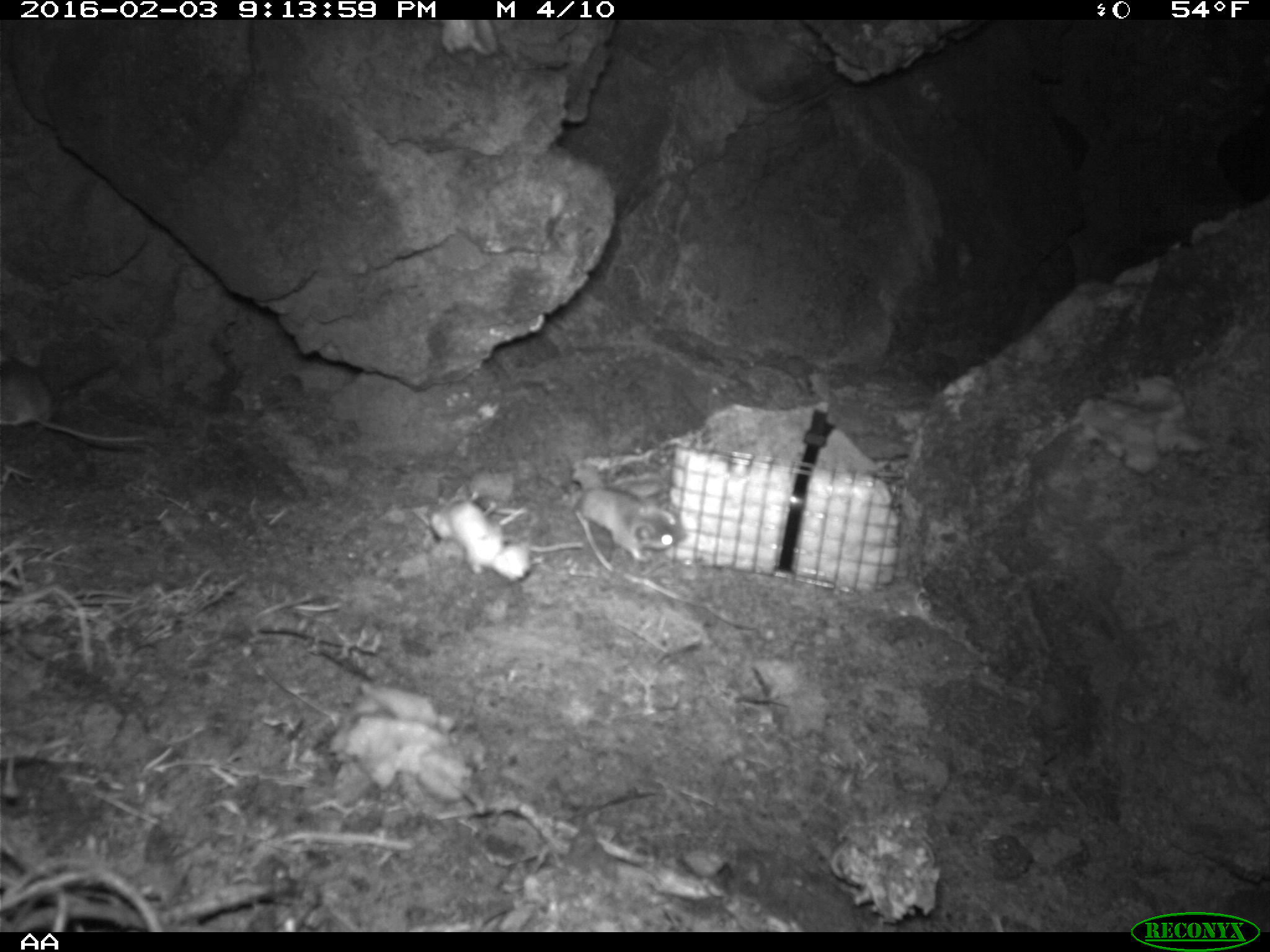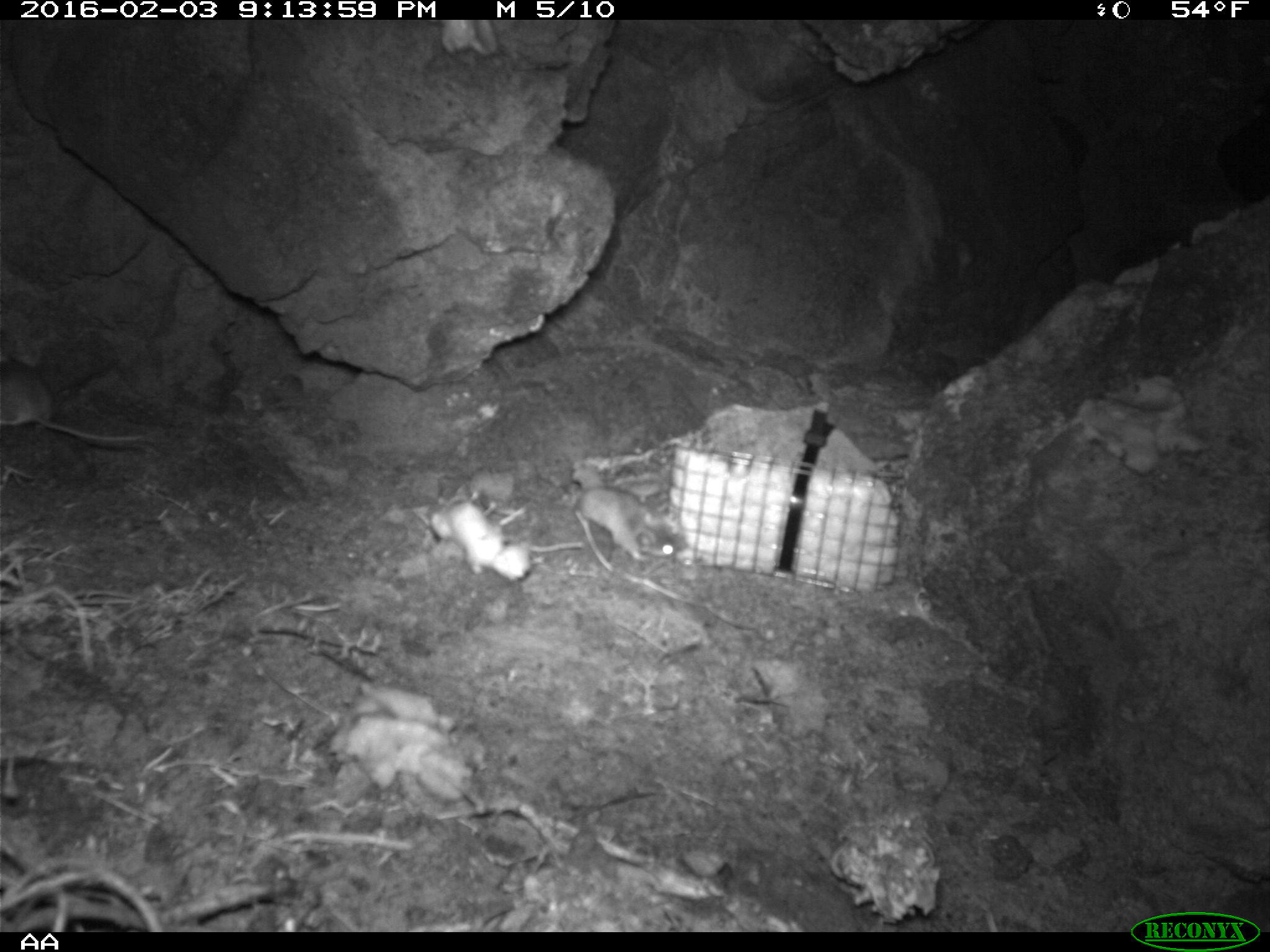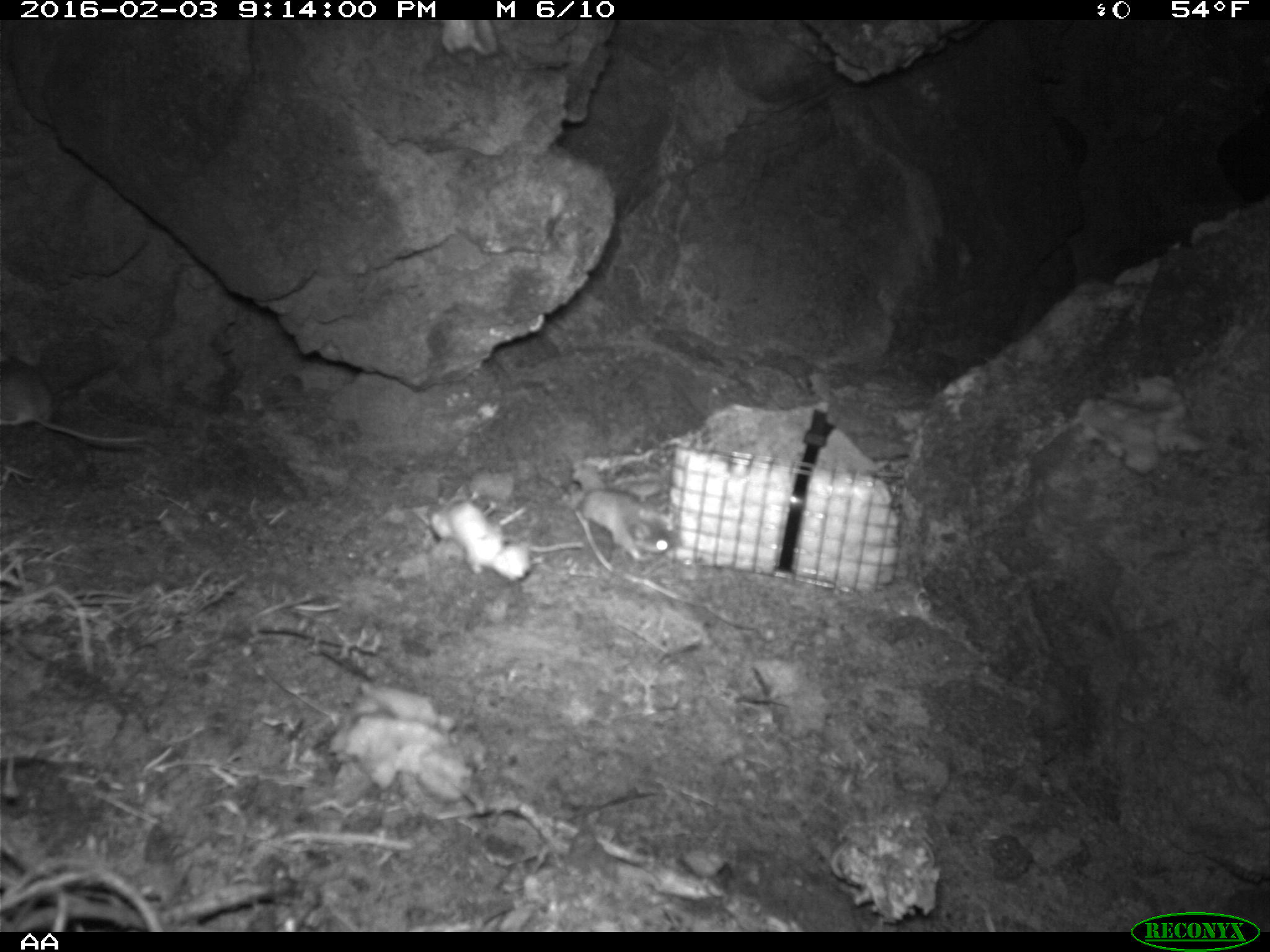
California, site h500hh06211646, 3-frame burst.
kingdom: Animalia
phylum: Chordata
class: Mammalia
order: Rodentia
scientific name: Rodentia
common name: rodent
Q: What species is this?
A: Rodent (Rodentia).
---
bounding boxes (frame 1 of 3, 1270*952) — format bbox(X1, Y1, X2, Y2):
rodent: bbox(559, 449, 680, 563); bbox(0, 356, 145, 443)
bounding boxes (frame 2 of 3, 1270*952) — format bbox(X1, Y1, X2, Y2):
rodent: bbox(0, 355, 144, 441); bbox(572, 456, 678, 562)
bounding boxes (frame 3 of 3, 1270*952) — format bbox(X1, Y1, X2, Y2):
rodent: bbox(0, 355, 145, 444); bbox(577, 486, 672, 563)